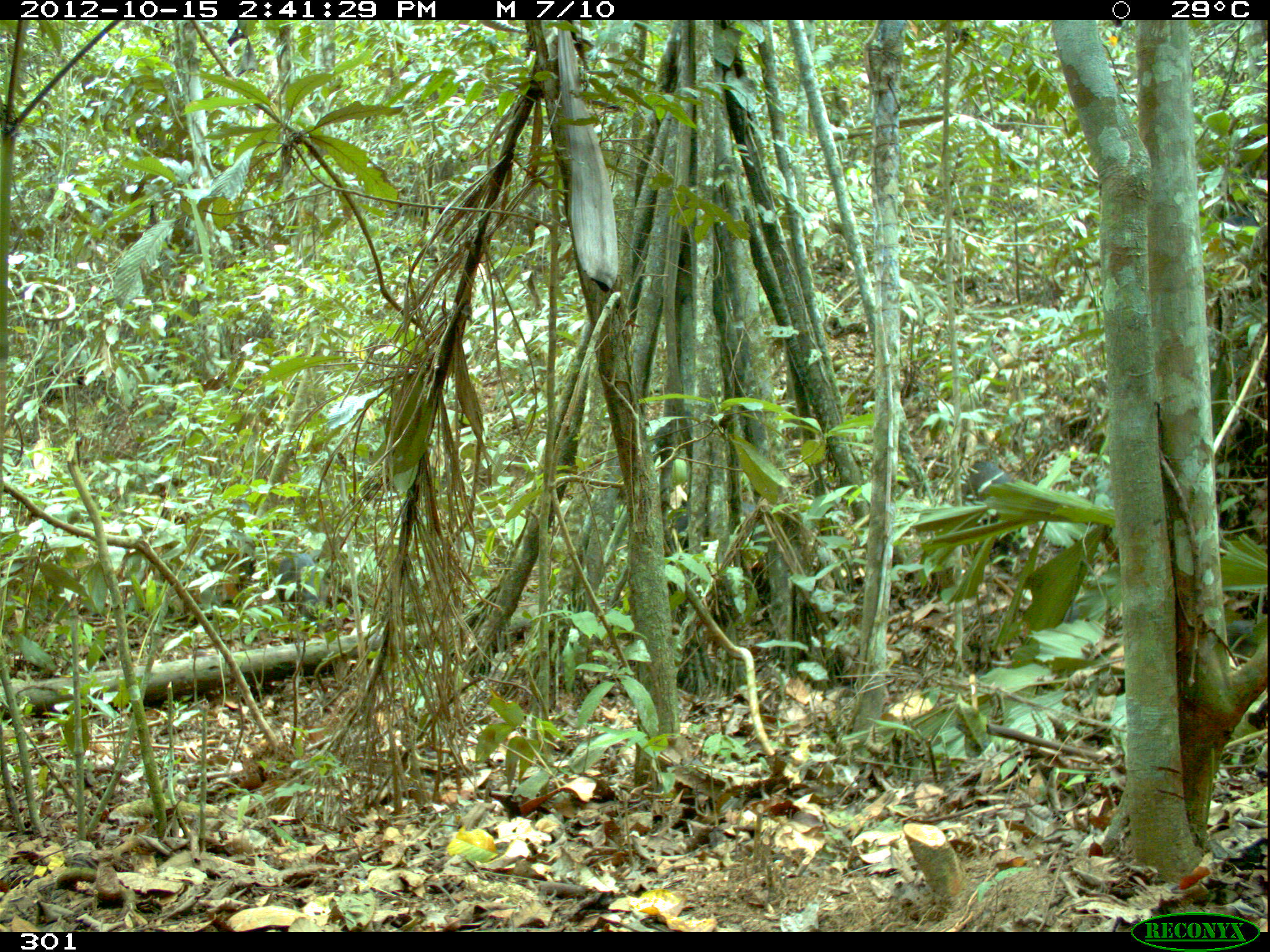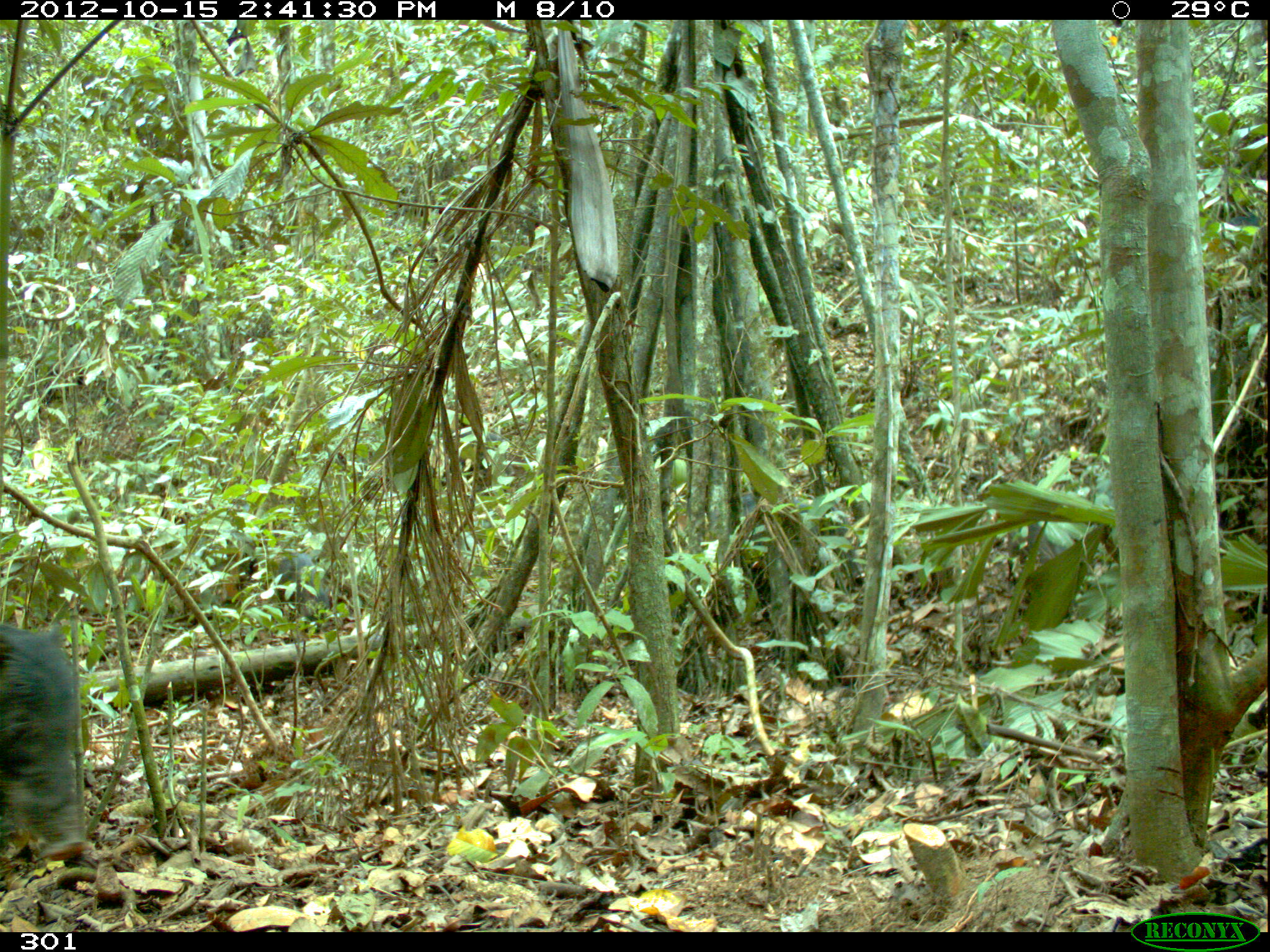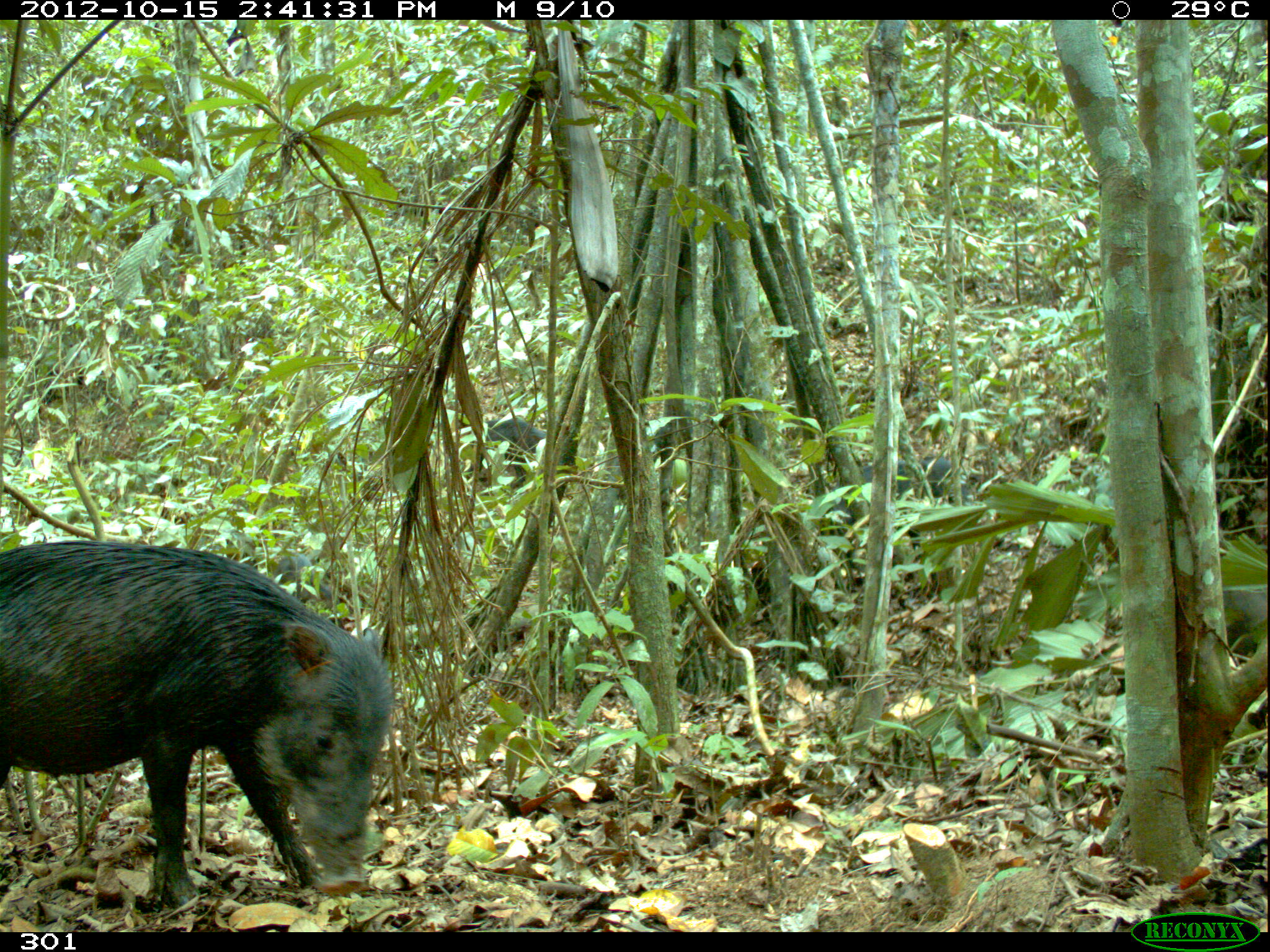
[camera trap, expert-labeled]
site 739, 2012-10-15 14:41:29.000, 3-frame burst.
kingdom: Animalia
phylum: Chordata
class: Mammalia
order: Artiodactyla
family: Tayassuidae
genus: Tayassu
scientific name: Tayassu pecari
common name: white-lipped peccary